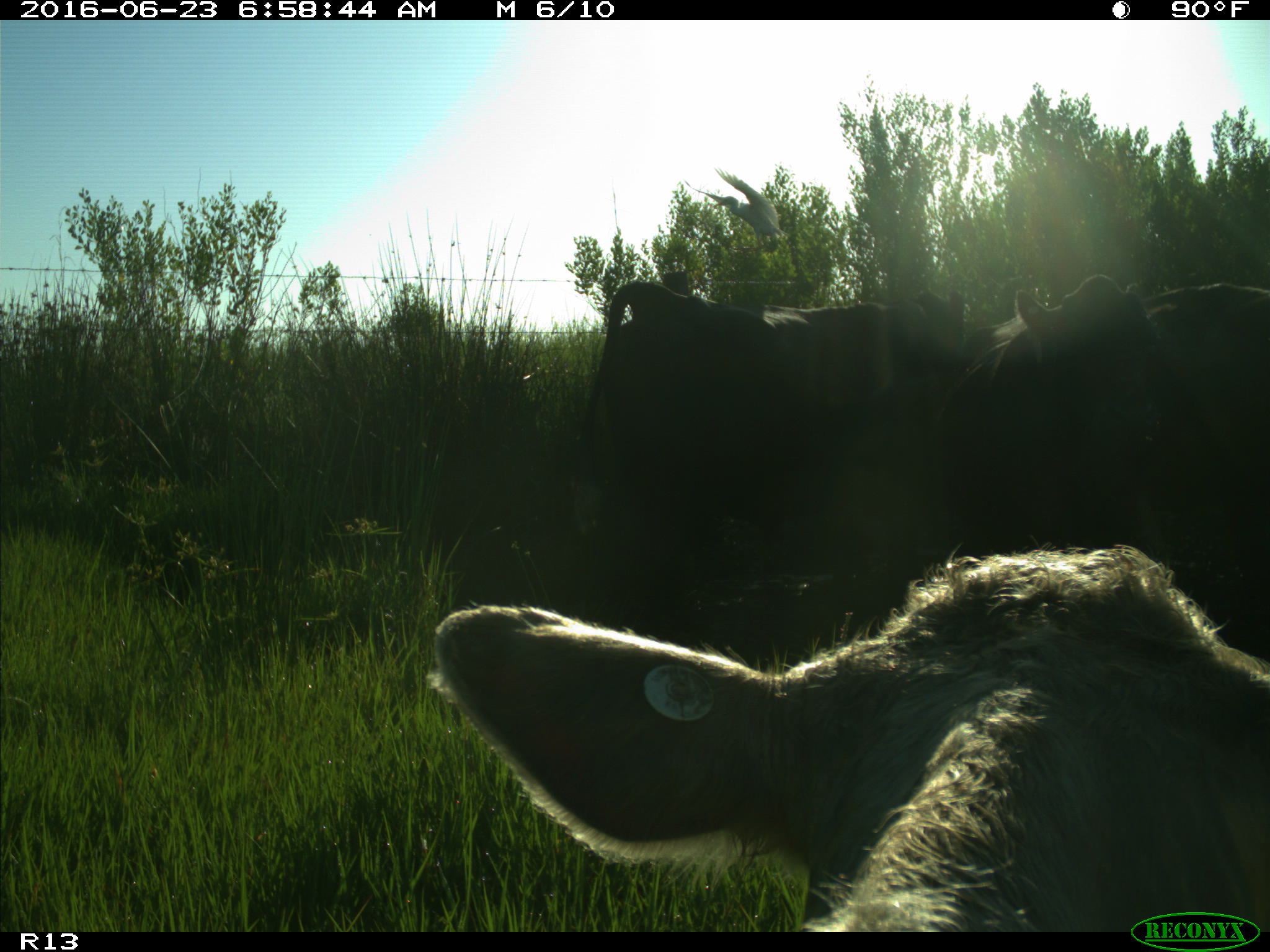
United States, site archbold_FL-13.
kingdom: Animalia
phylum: Chordata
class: Mammalia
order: Artiodactyla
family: Bovidae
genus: Bos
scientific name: Bos taurus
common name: domestic cow